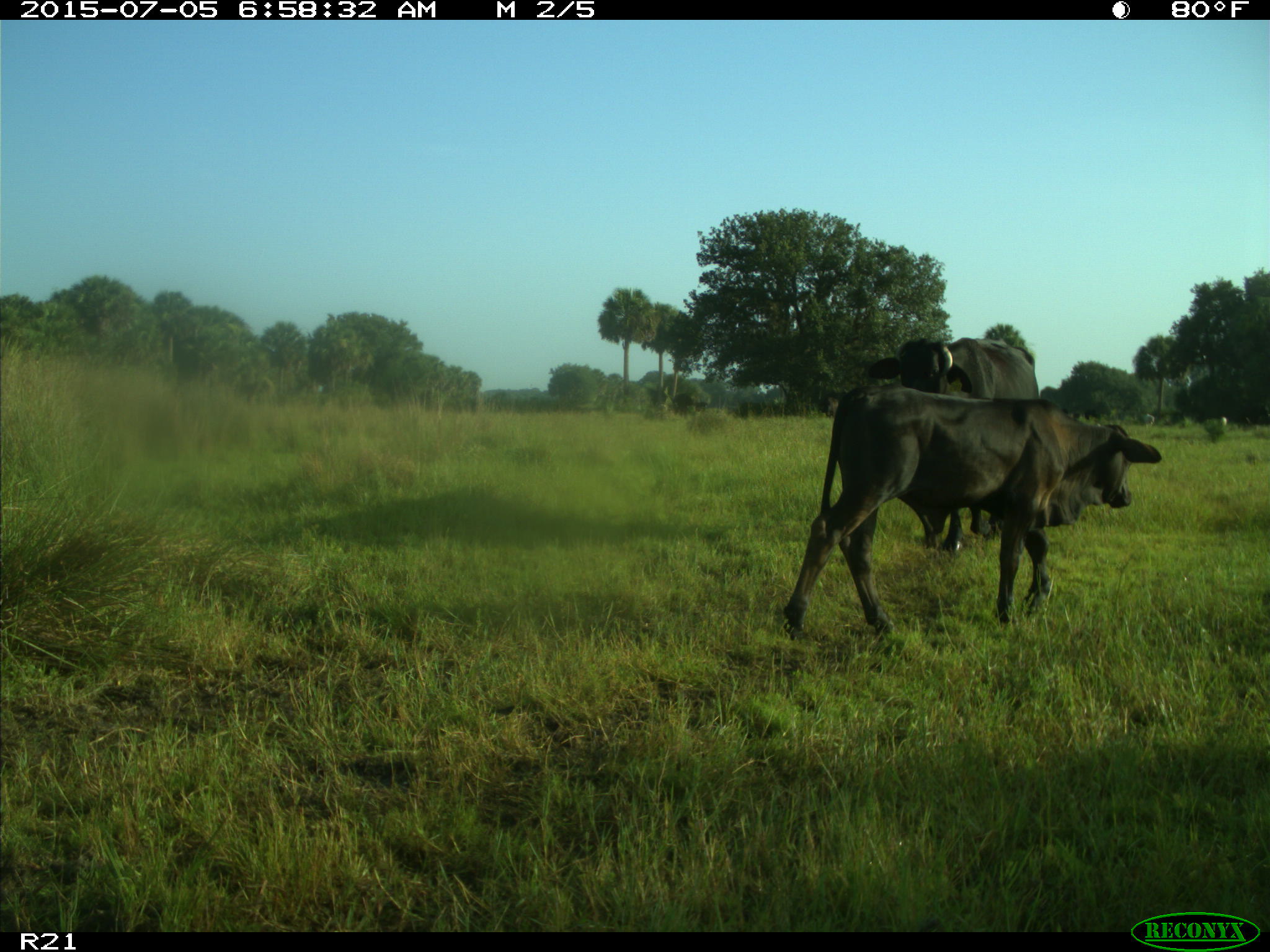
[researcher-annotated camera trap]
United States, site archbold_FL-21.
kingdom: Animalia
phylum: Chordata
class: Mammalia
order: Artiodactyla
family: Bovidae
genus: Bos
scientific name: Bos taurus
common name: domestic cow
Bos taurus (domestic cow).